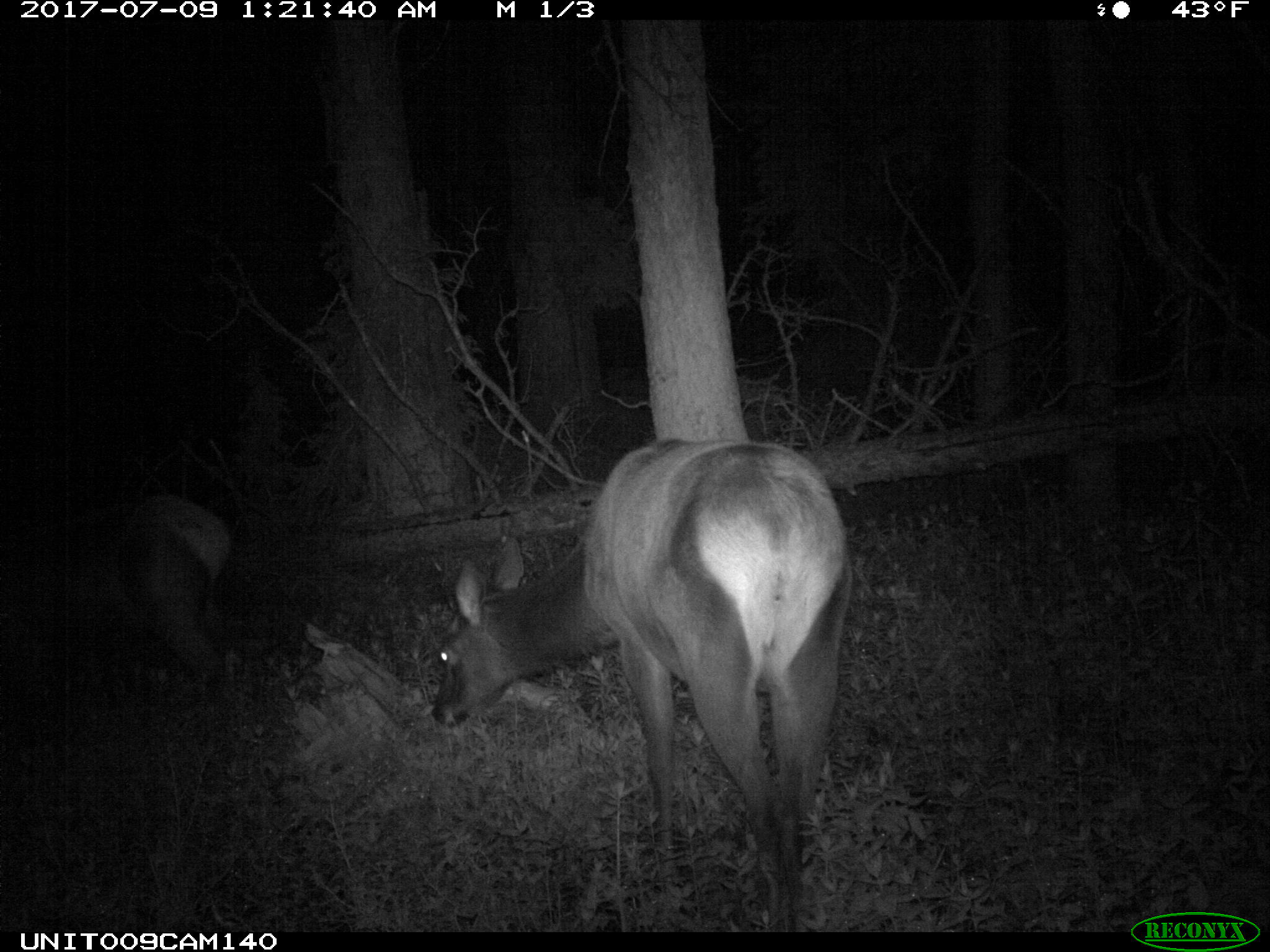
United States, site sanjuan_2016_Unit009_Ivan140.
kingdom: Animalia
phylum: Chordata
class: Mammalia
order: Artiodactyla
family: Cervidae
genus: Cervus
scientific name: Cervus elaphus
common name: red deer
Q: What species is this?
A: Cervus elaphus (red deer).